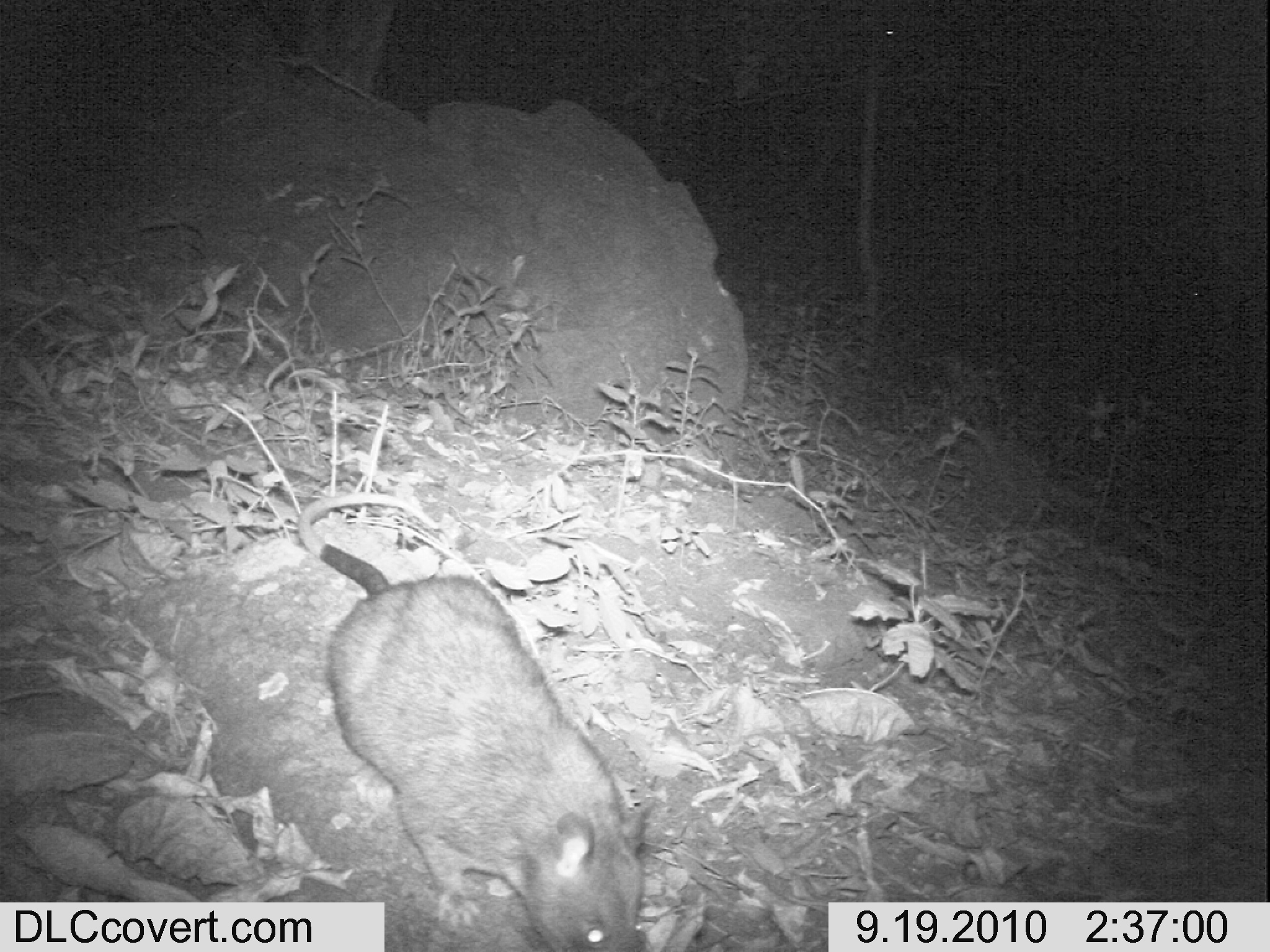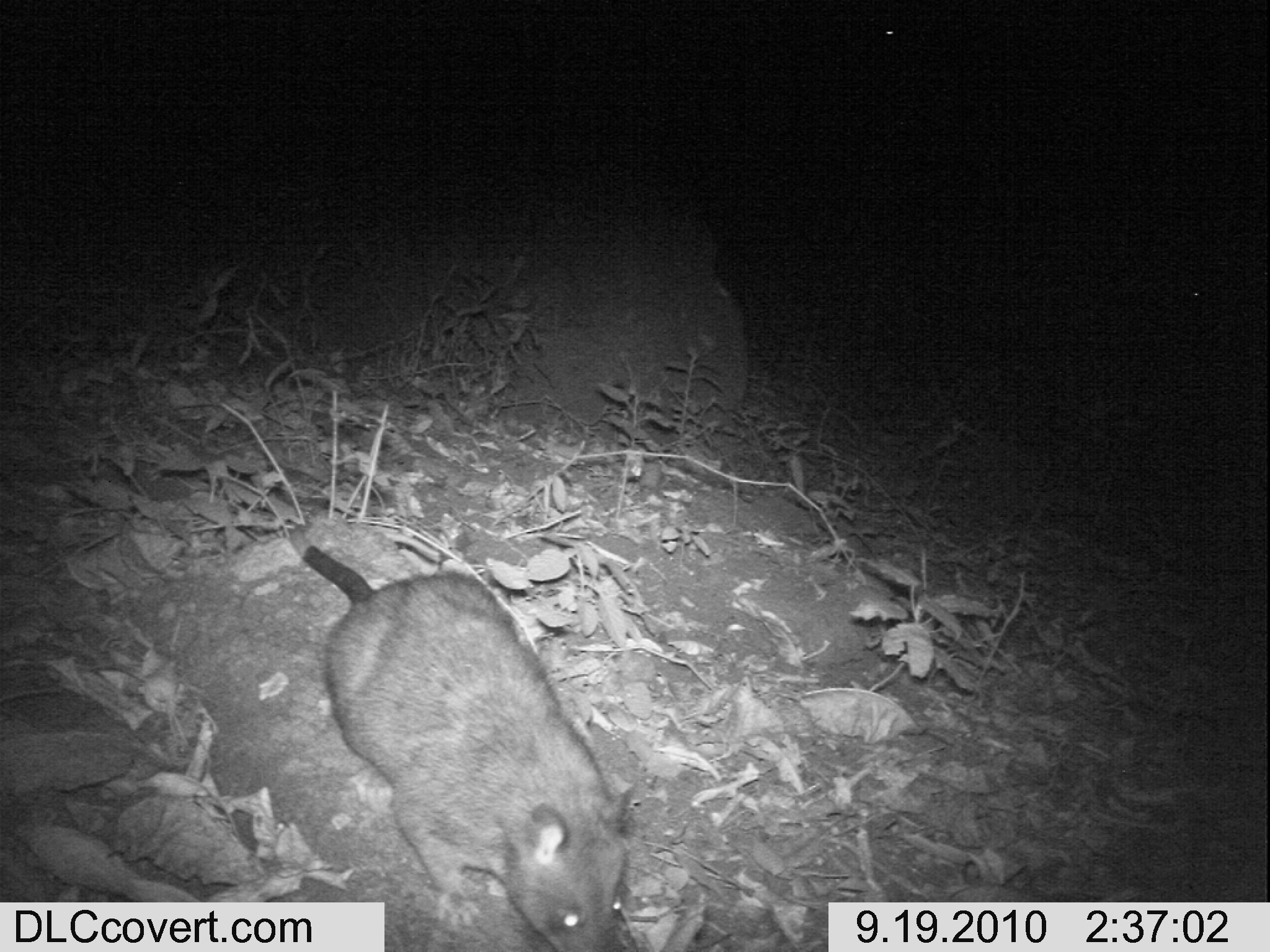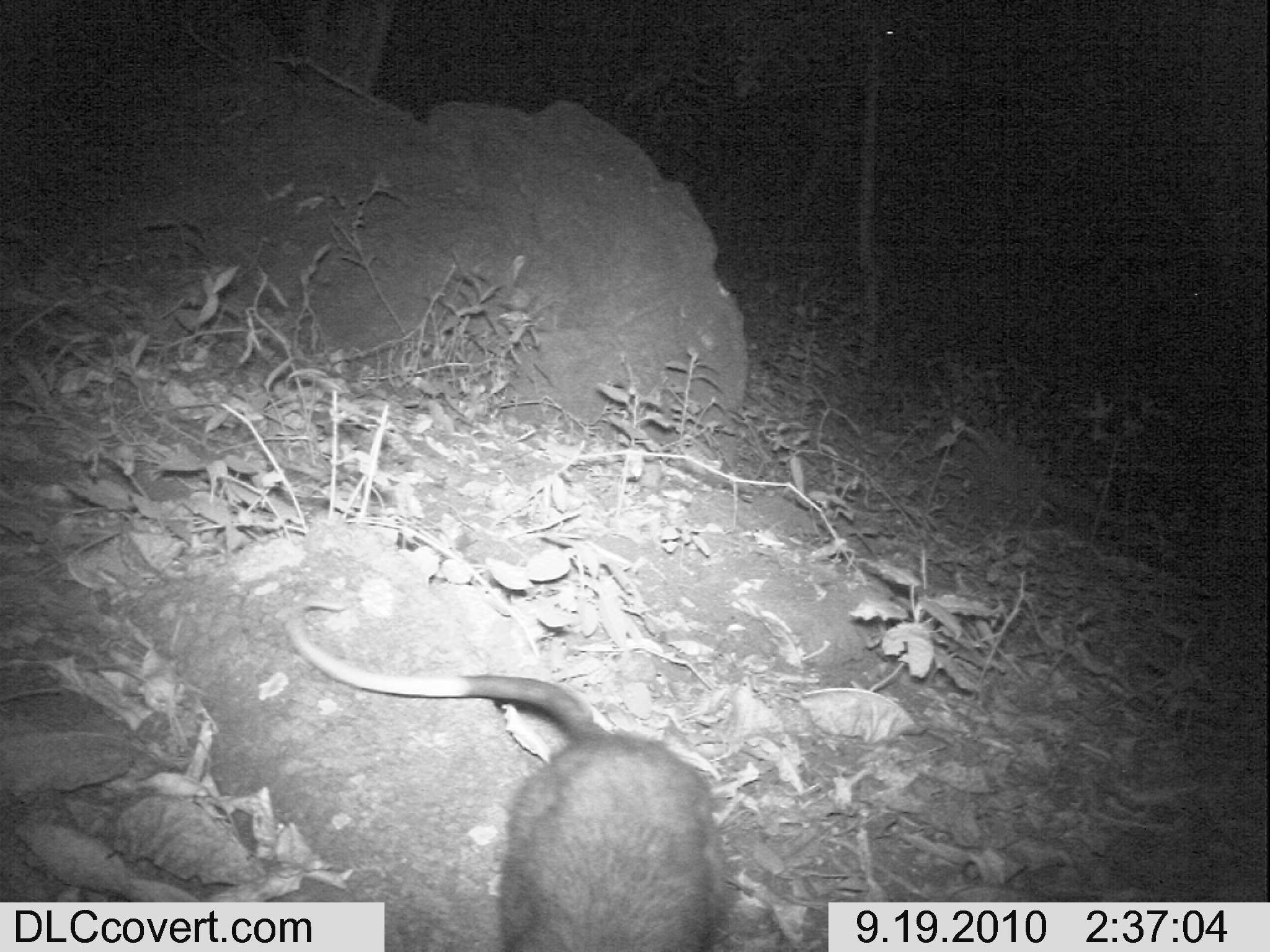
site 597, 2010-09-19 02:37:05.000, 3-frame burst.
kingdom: Animalia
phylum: Chordata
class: Mammalia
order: Rodentia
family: Nesomyidae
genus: Cricetomys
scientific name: Cricetomys gambianus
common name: african giant pouched rat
Cricetomys gambianus (african giant pouched rat), count 1.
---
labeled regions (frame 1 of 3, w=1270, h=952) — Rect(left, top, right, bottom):
cricetomys gambianus: Rect(296, 491, 658, 948)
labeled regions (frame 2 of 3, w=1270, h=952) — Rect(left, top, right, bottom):
cricetomys gambianus: Rect(283, 524, 635, 952)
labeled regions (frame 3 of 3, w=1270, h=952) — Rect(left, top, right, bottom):
cricetomys gambianus: Rect(281, 597, 739, 948)